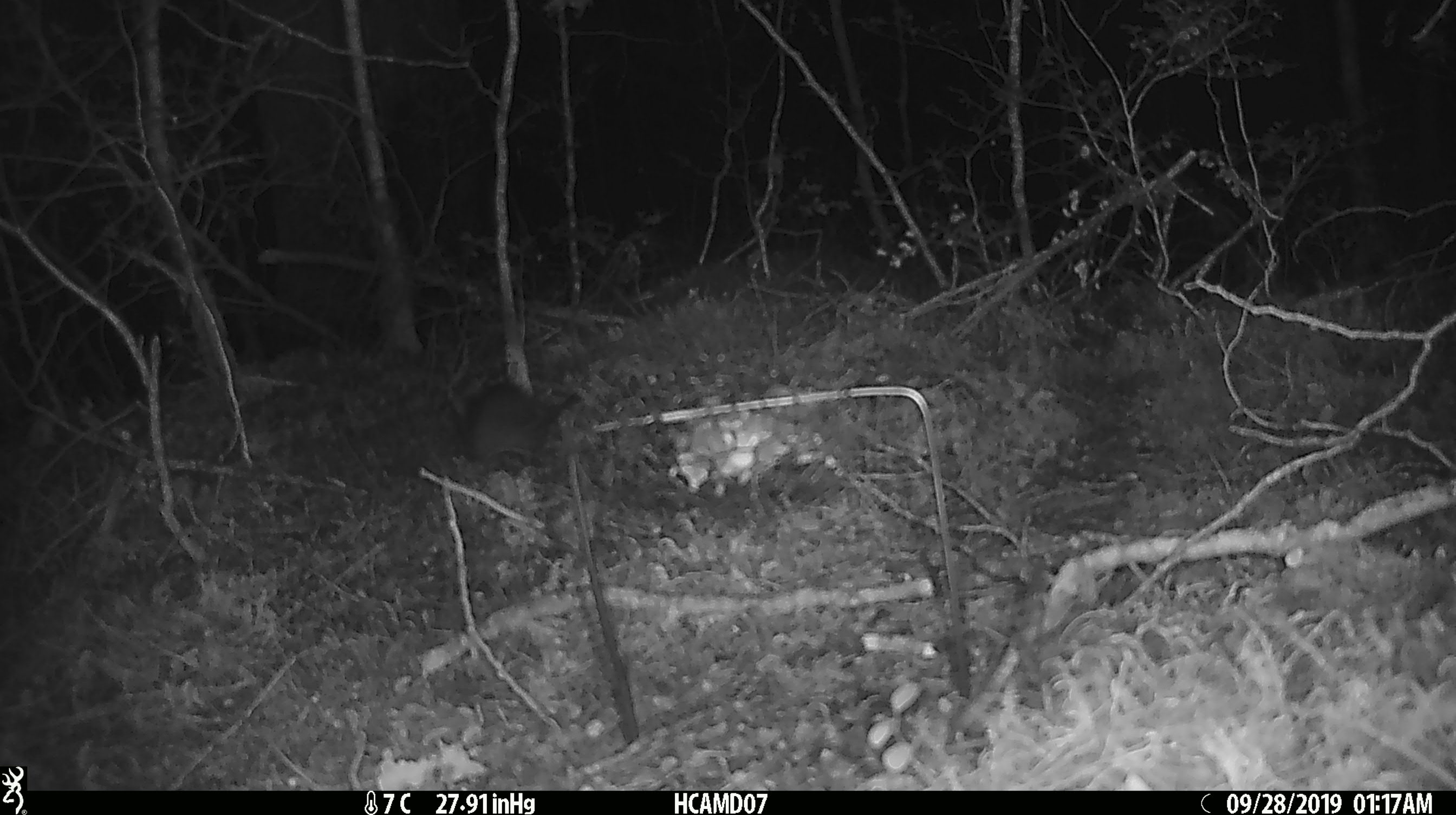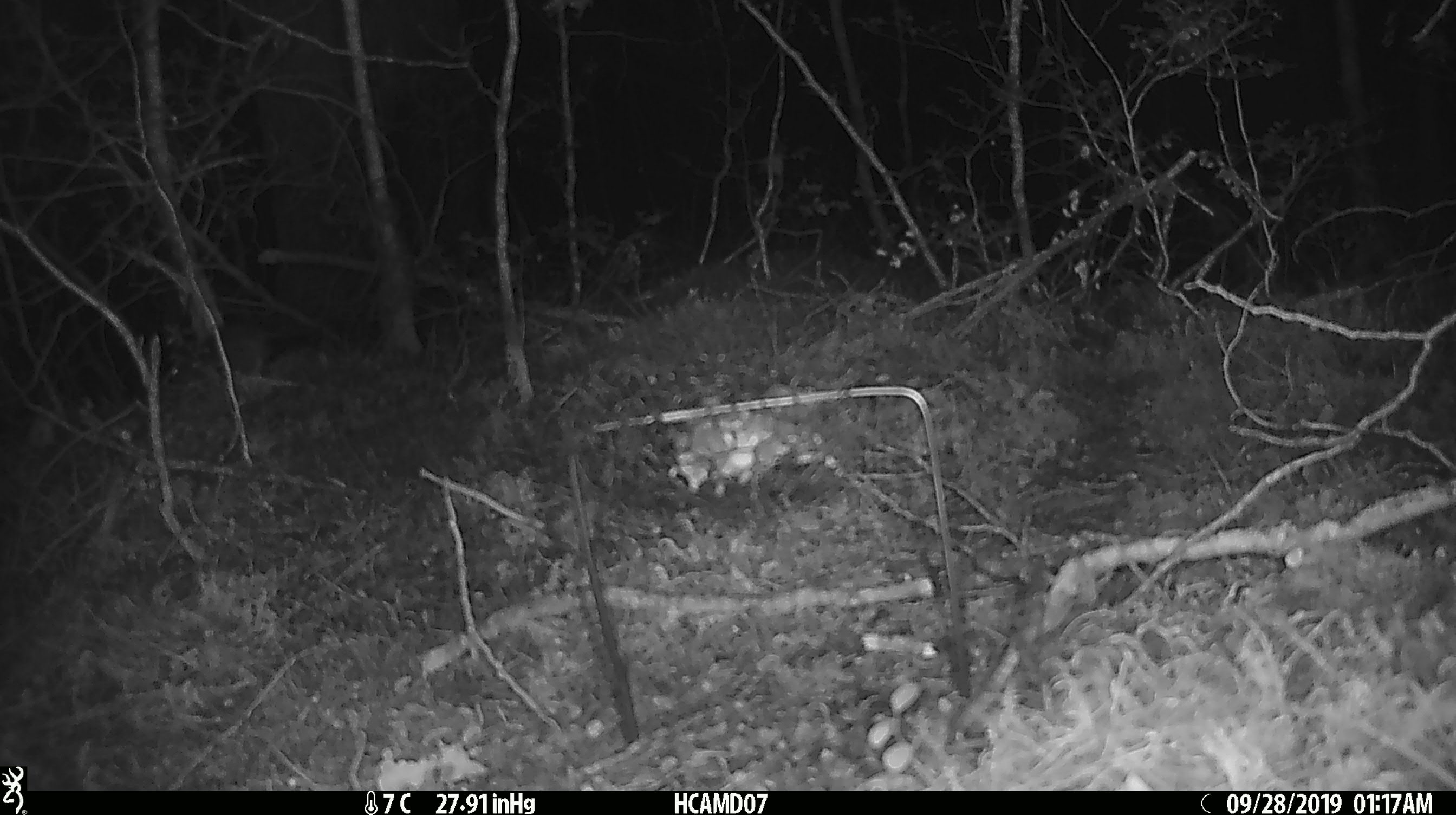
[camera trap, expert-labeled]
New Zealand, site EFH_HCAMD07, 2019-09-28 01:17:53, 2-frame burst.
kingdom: Animalia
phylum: Chordata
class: Mammalia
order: Rodentia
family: Muridae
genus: Mus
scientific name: Mus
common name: mouse